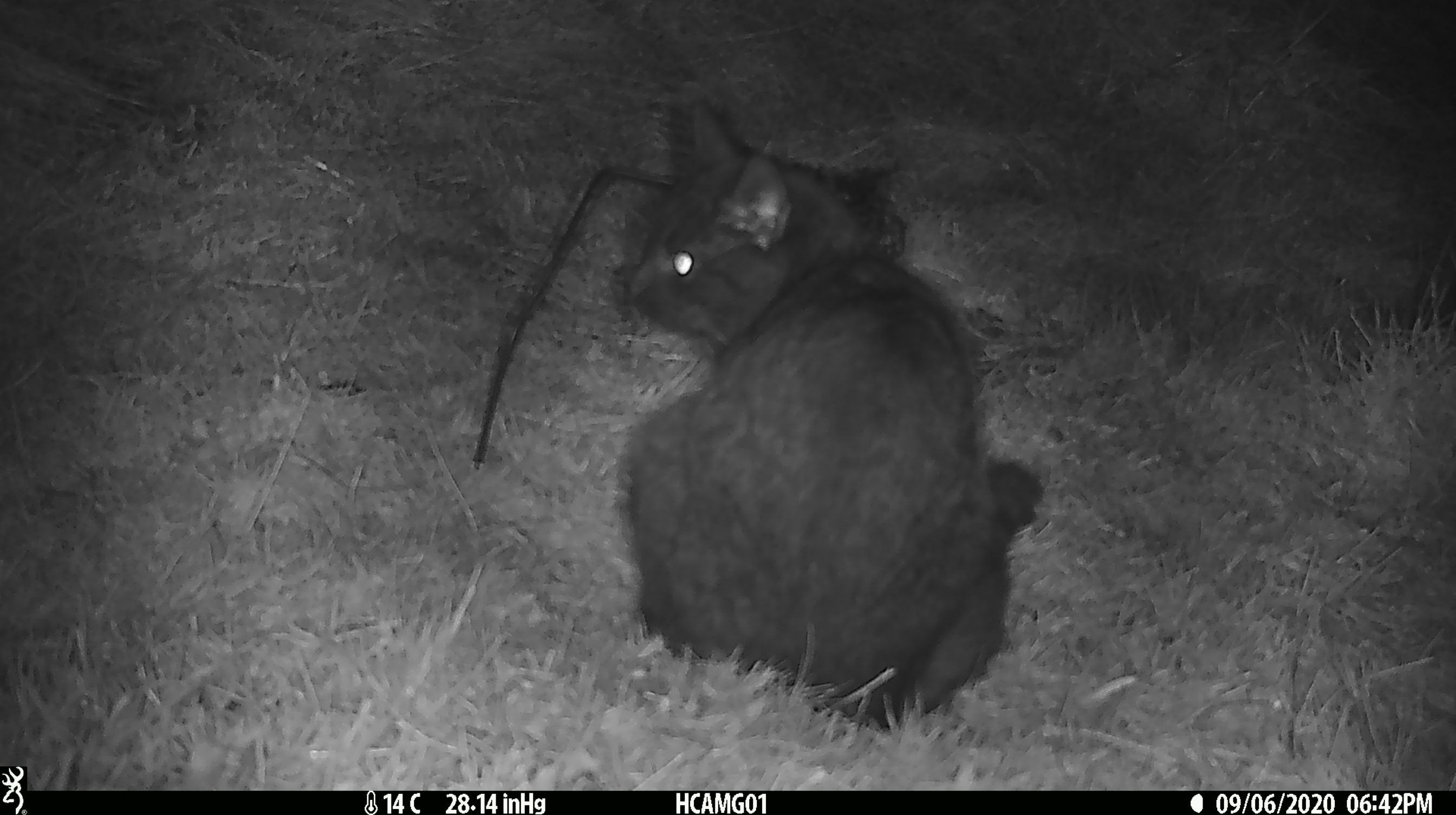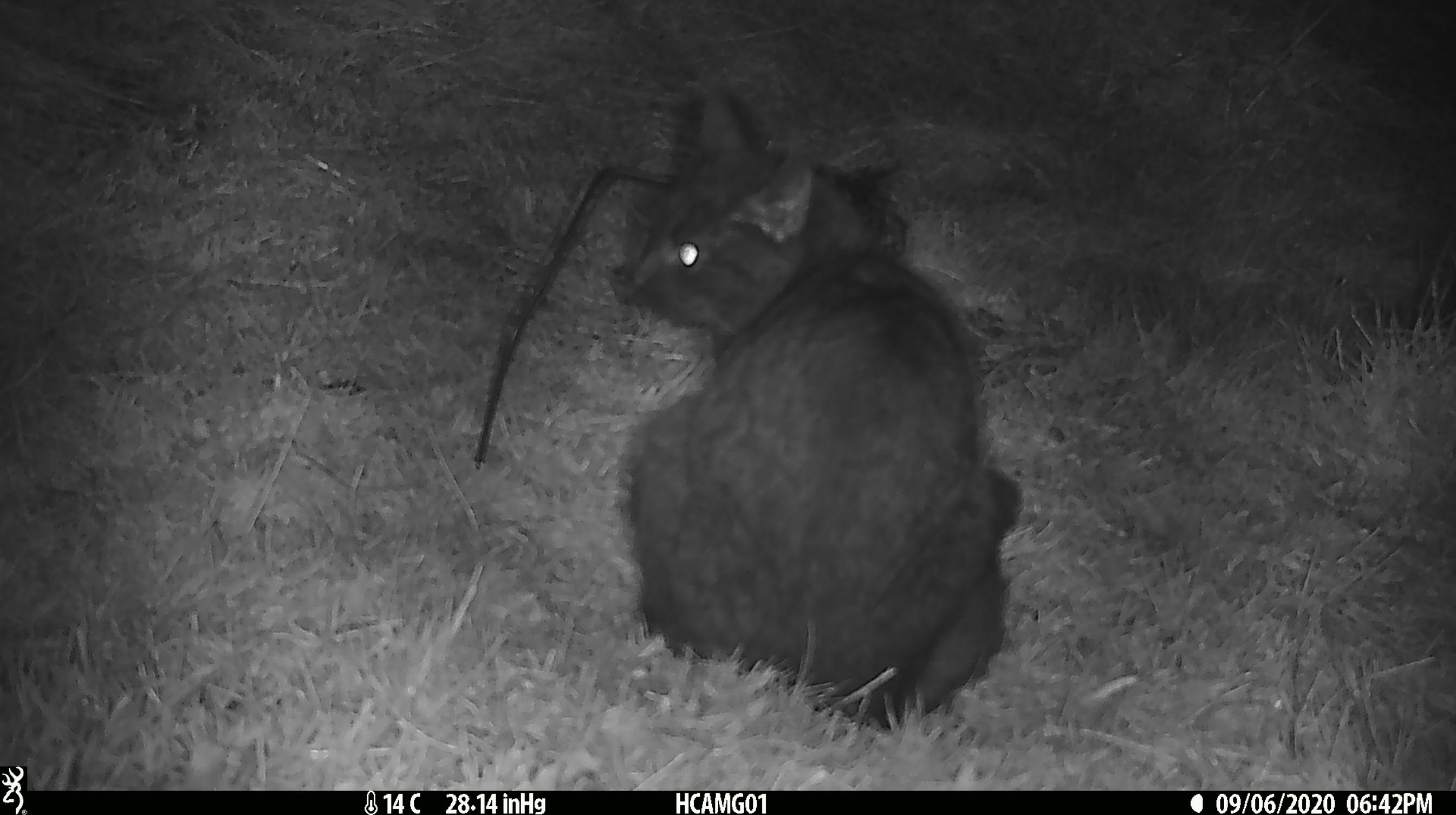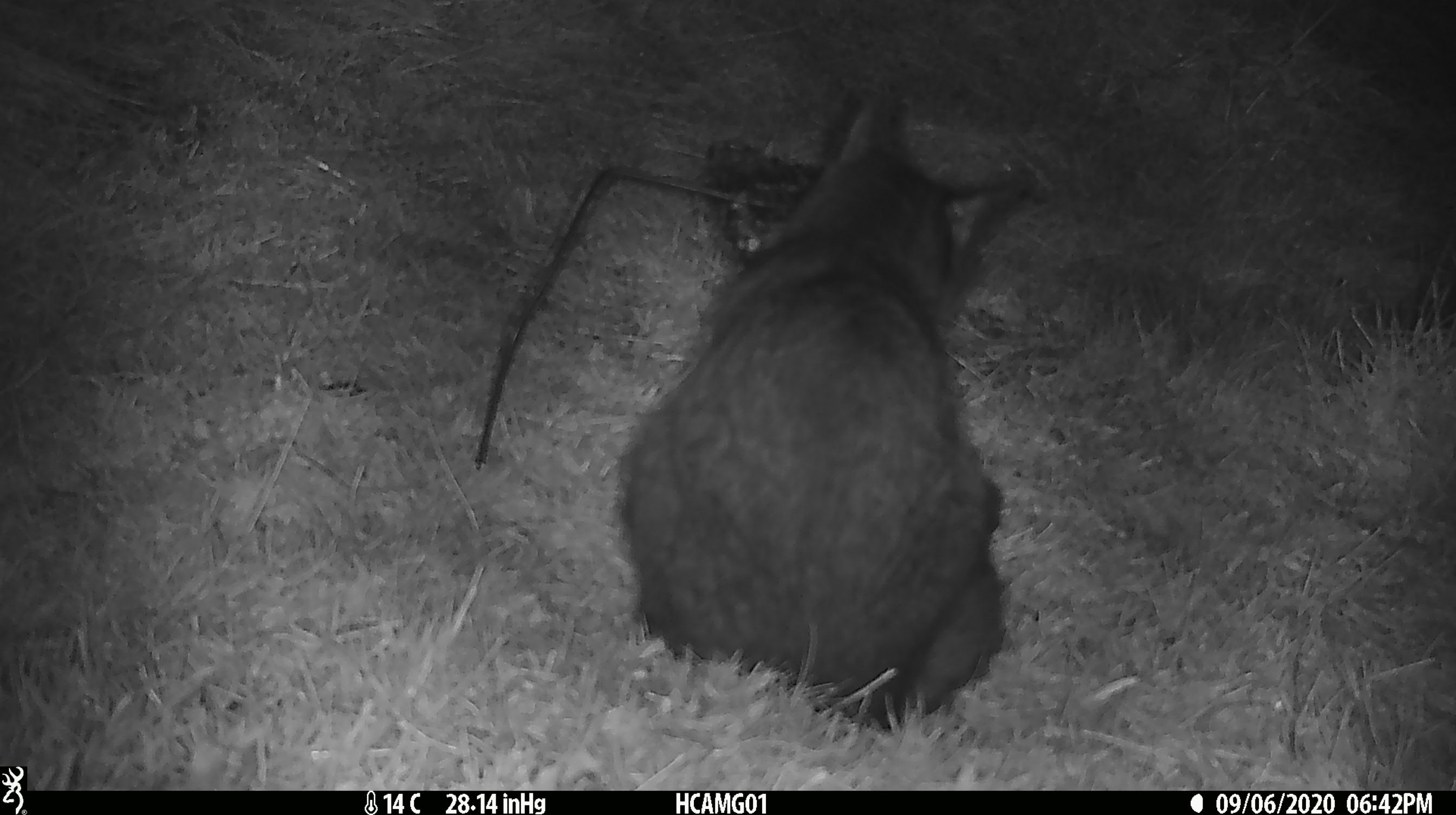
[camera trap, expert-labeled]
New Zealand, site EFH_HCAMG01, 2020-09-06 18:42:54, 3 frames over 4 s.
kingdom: Animalia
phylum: Chordata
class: Mammalia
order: Carnivora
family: Felidae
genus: Felis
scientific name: Felis catus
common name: domestic cat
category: cat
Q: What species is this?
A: Cat (domestic cat) (Felis catus).